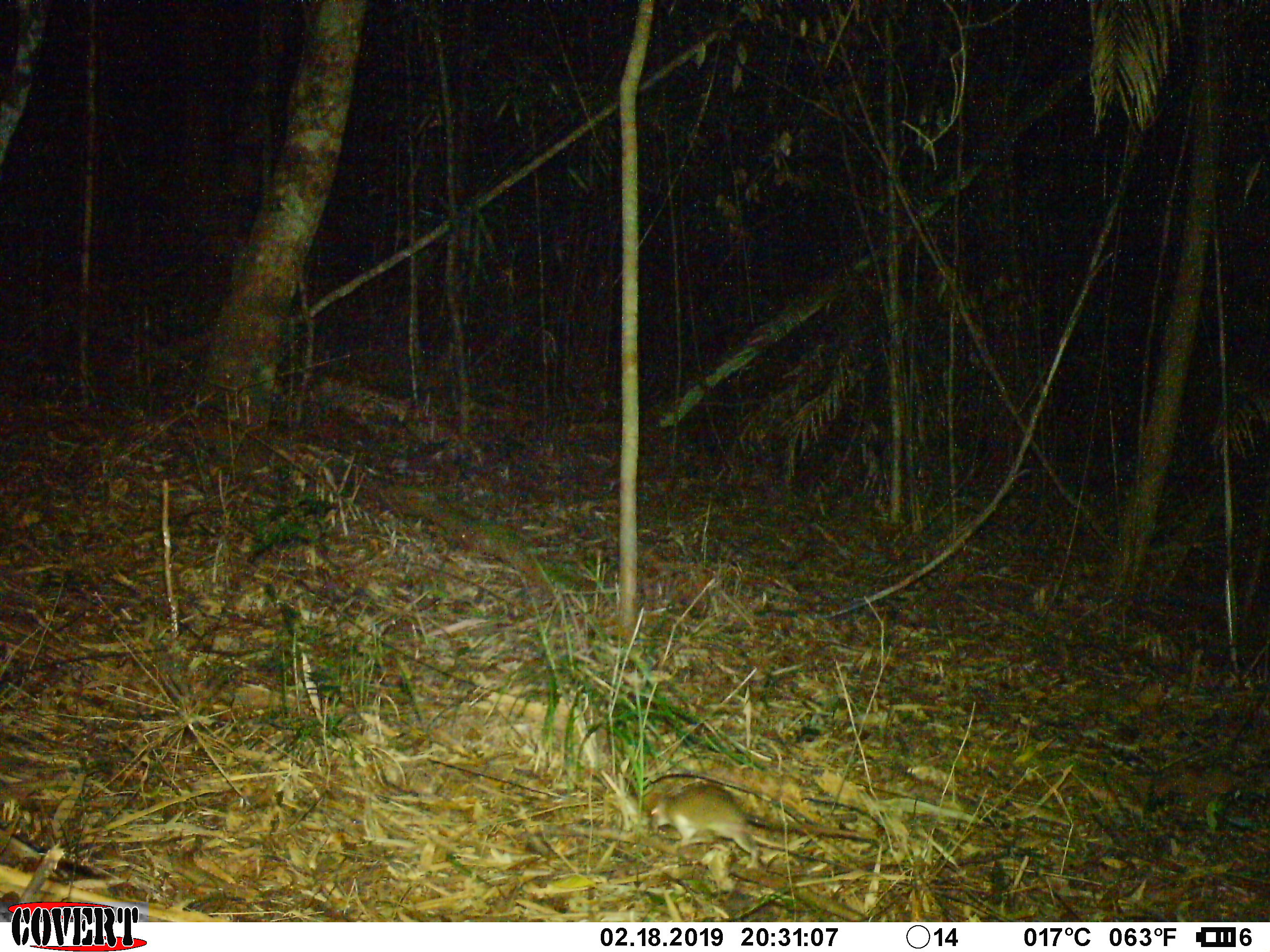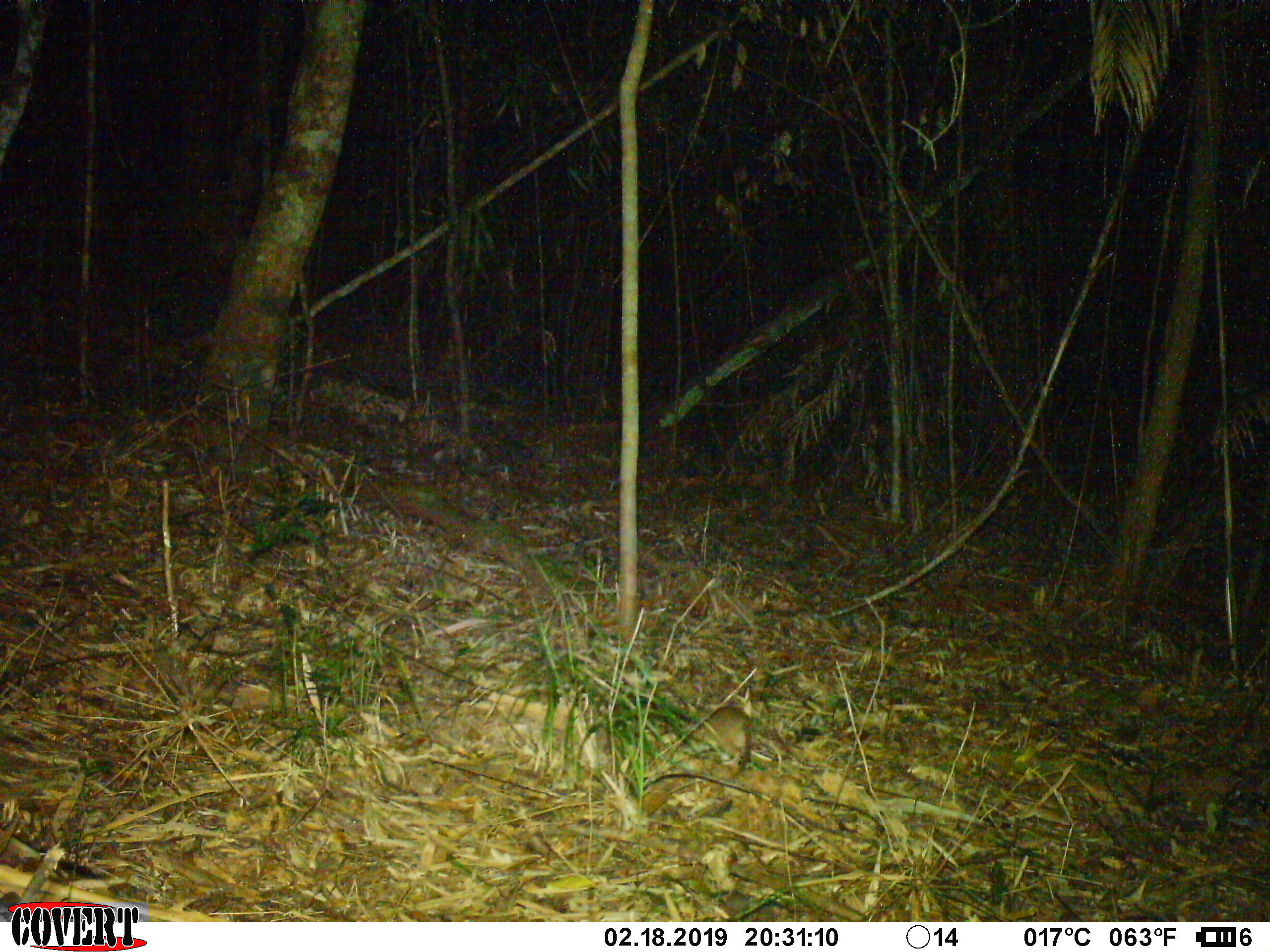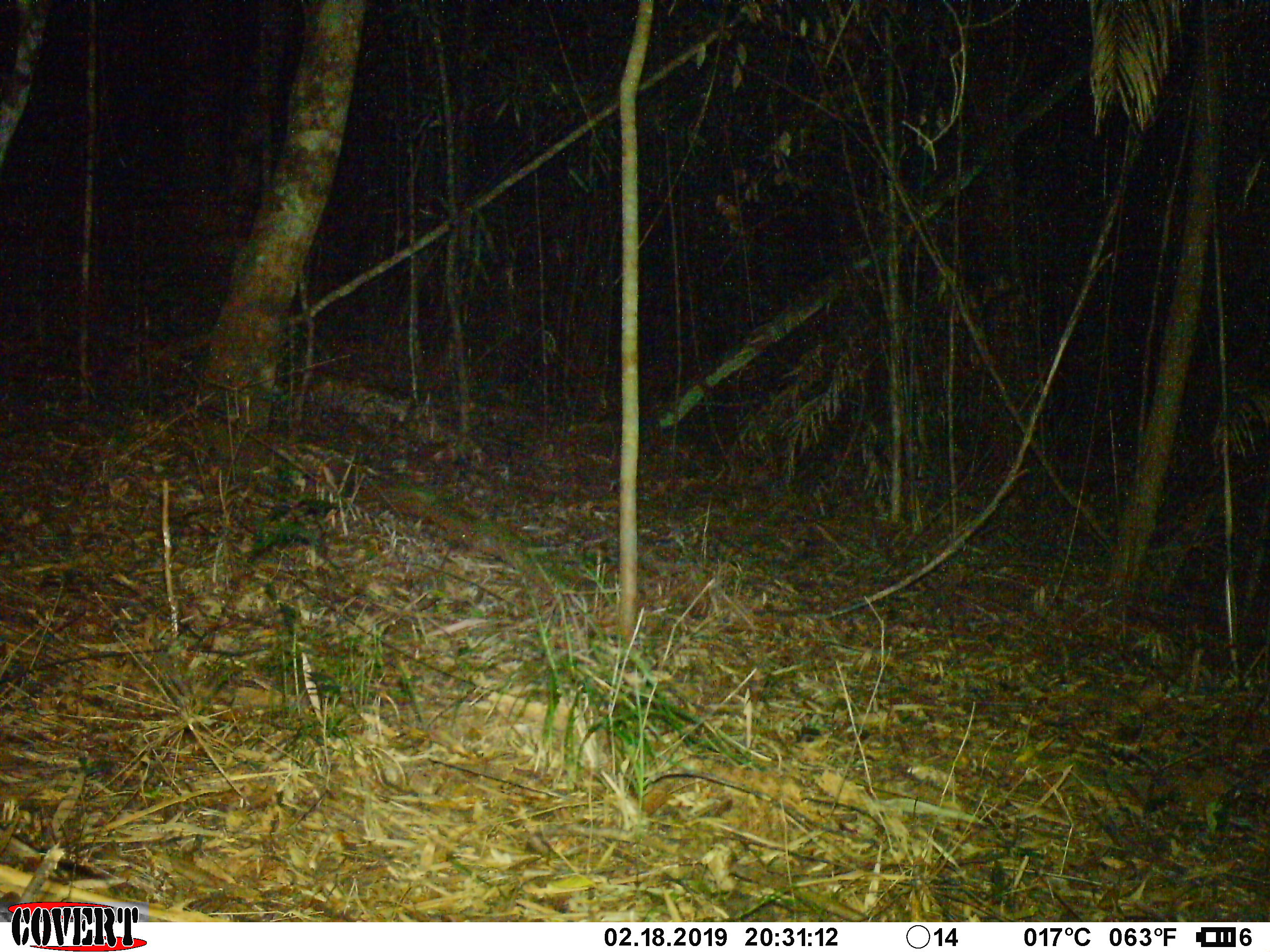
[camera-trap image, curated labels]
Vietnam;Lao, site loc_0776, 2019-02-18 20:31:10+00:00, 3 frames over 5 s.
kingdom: Animalia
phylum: Chordata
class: Mammalia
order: Rodentia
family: Muridae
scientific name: Muridae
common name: old-world mice and rats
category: unidentified murid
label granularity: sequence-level